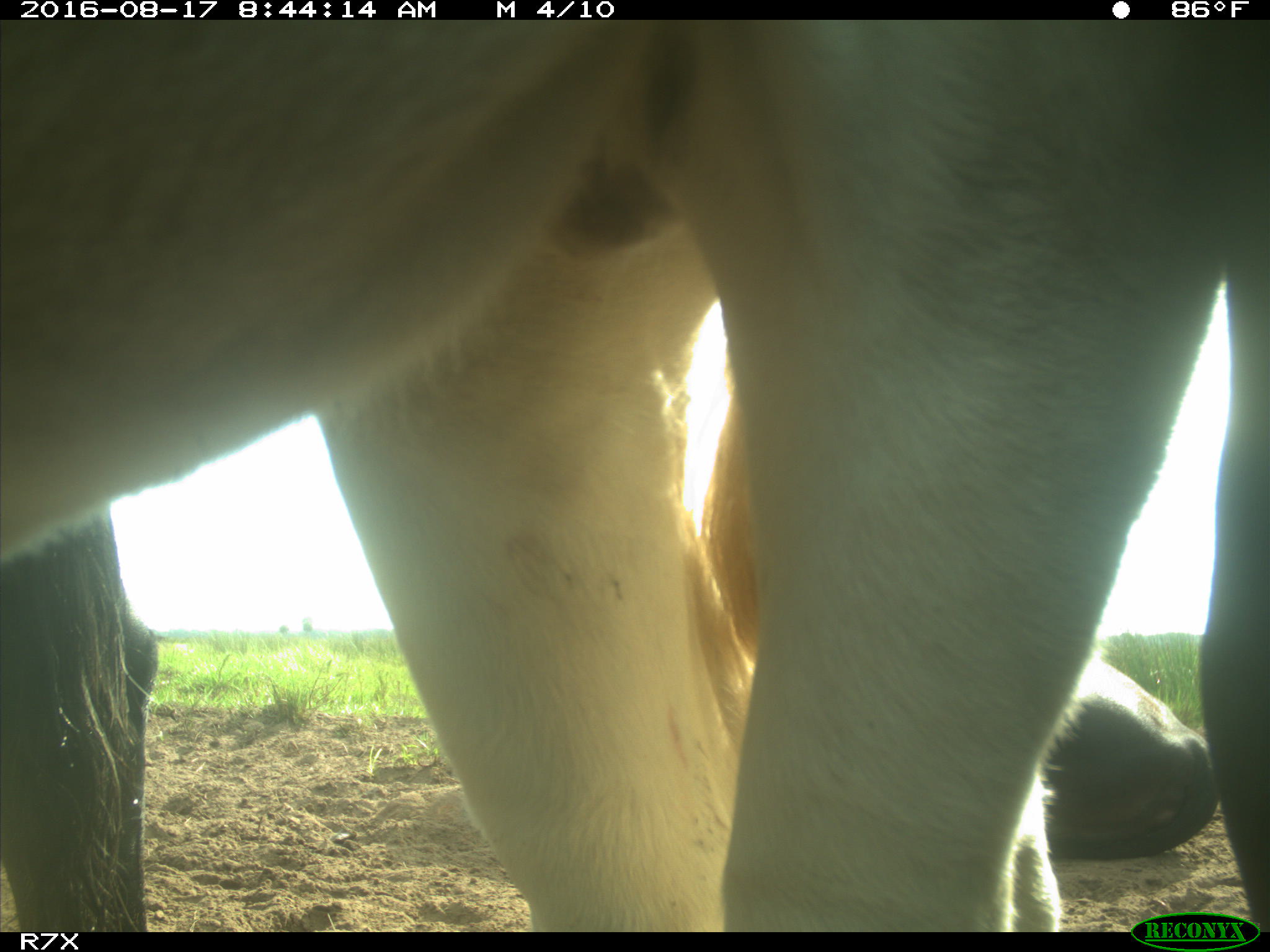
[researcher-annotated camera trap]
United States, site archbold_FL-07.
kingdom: Animalia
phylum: Chordata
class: Mammalia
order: Artiodactyla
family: Bovidae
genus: Bos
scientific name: Bos taurus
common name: domestic cow